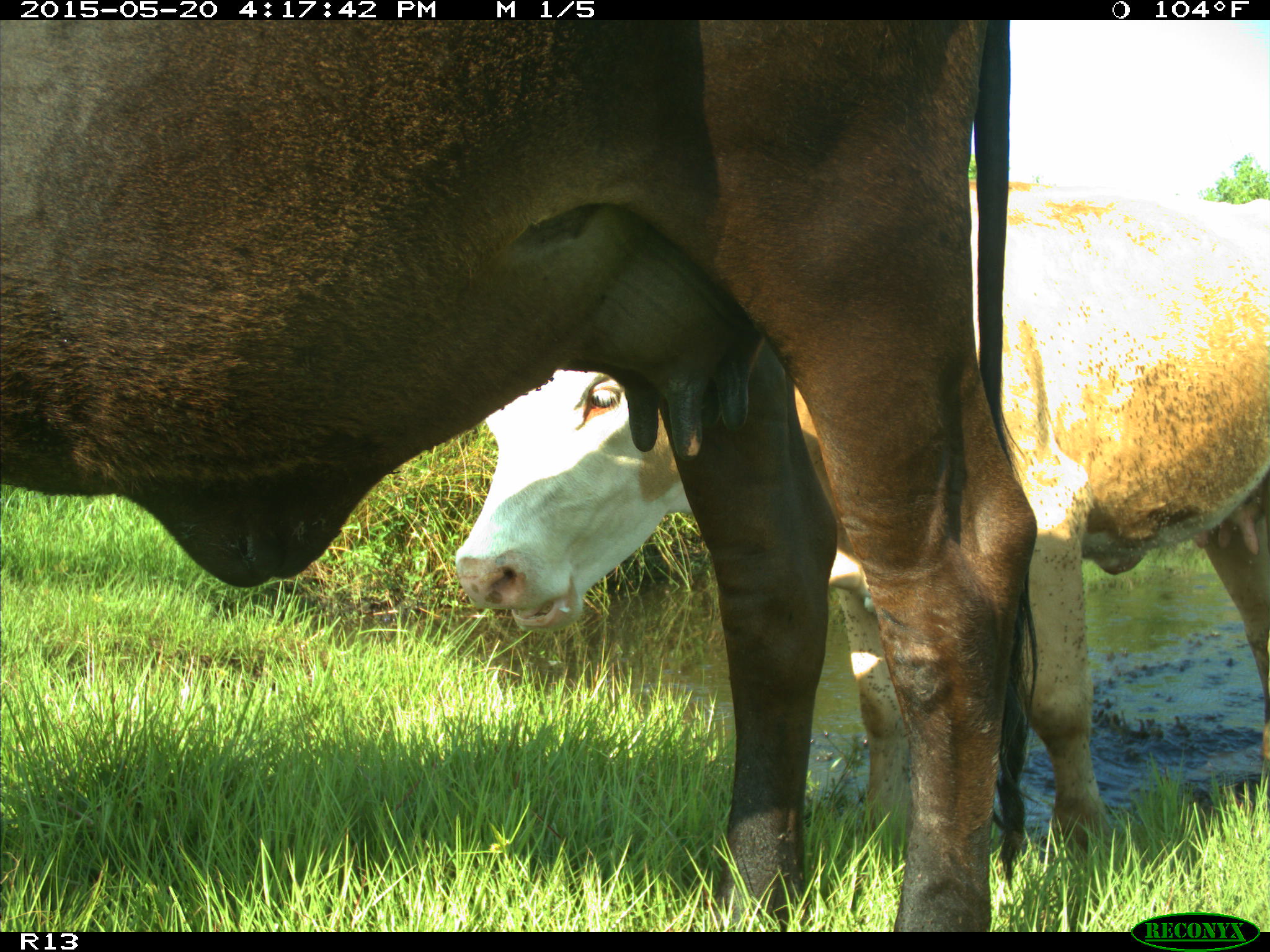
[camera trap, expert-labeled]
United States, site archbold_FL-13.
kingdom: Animalia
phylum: Chordata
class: Mammalia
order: Artiodactyla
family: Bovidae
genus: Bos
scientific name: Bos taurus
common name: domestic cow